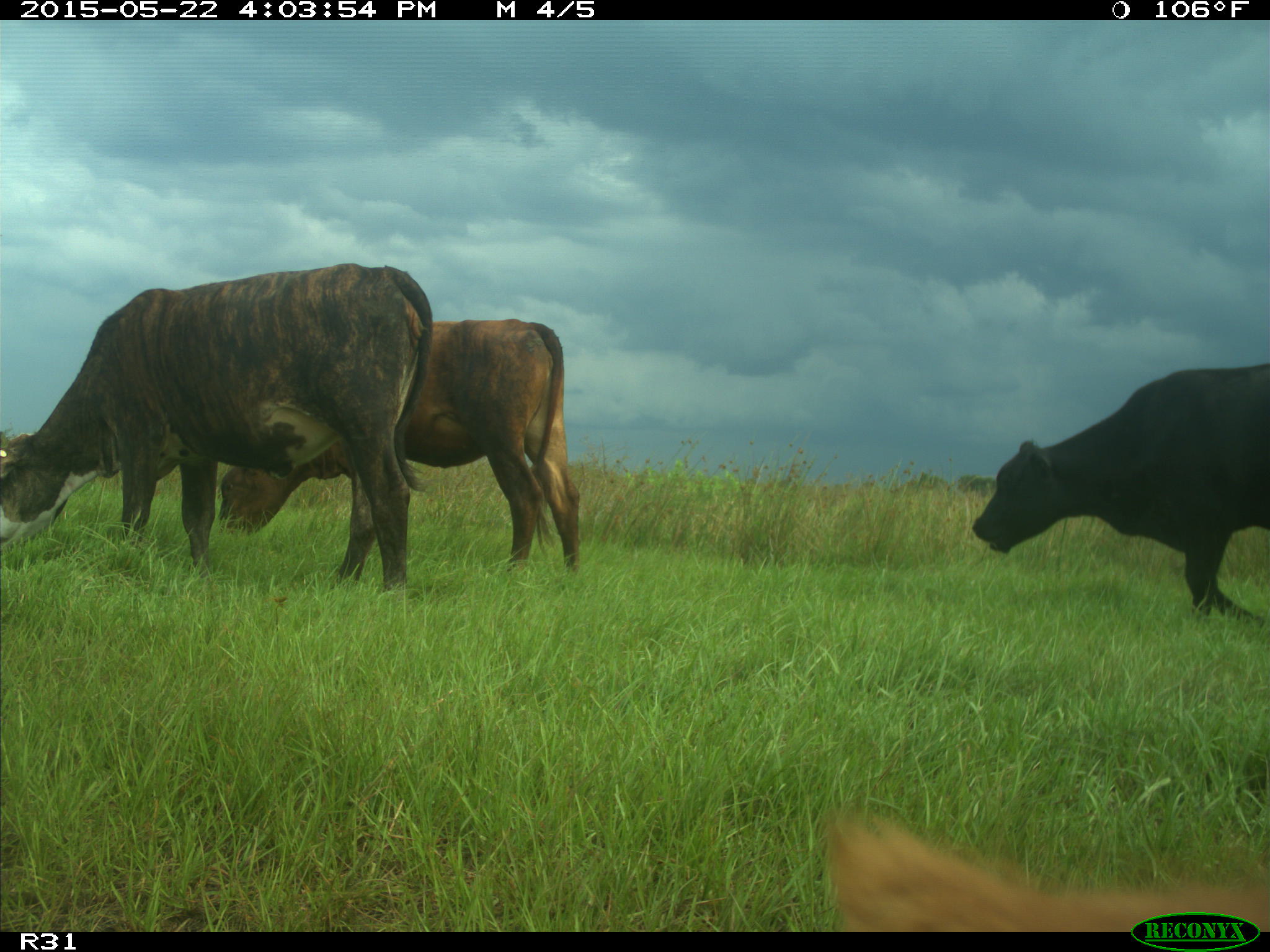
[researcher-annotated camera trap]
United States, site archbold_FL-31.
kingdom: Animalia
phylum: Chordata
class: Mammalia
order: Artiodactyla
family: Bovidae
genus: Bos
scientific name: Bos taurus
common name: domestic cow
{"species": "Bos taurus (domestic cow)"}